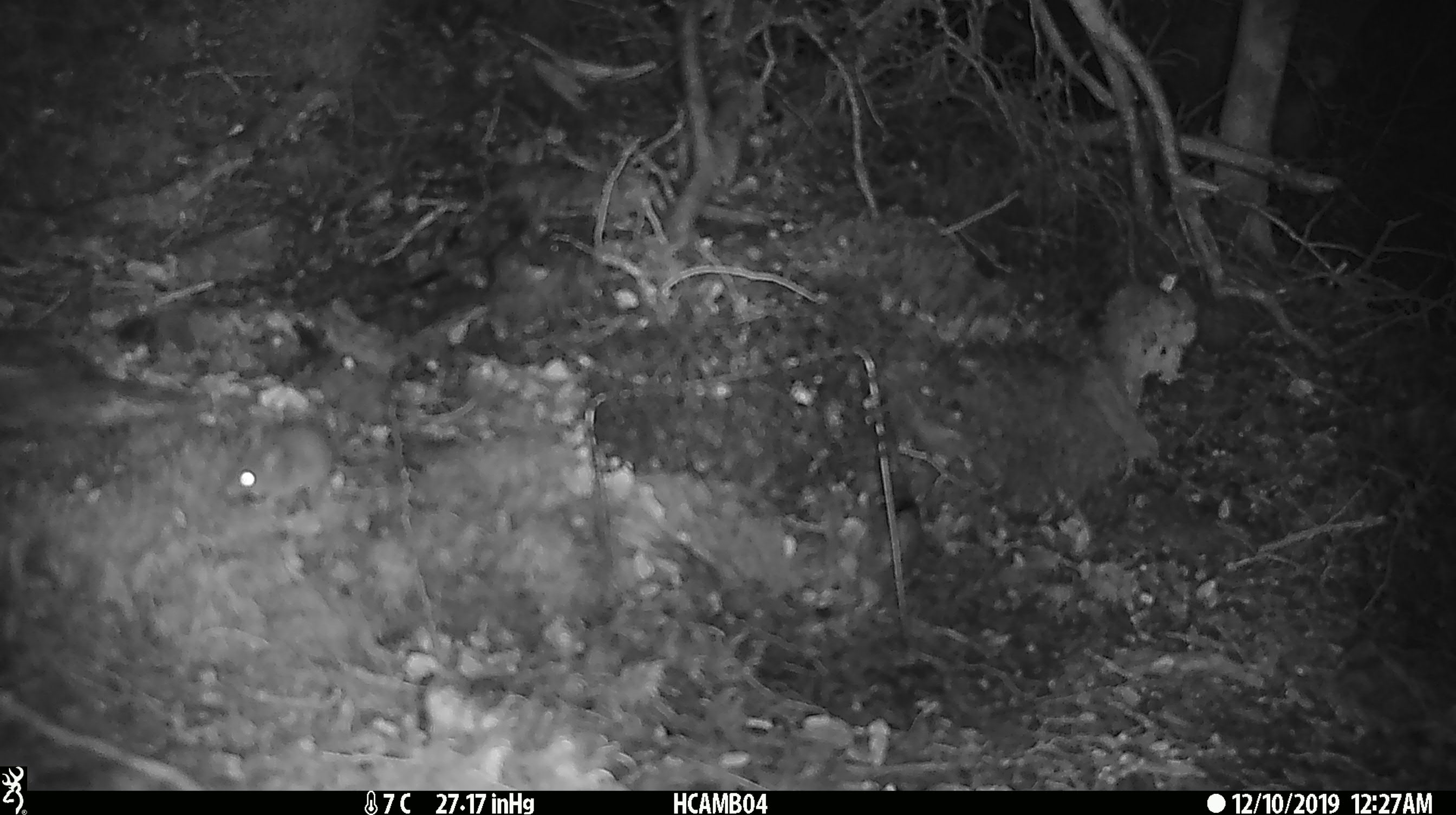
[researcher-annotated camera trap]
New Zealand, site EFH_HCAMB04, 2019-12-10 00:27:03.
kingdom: Animalia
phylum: Chordata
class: Mammalia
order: Rodentia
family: Muridae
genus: Mus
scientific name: Mus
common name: mouse